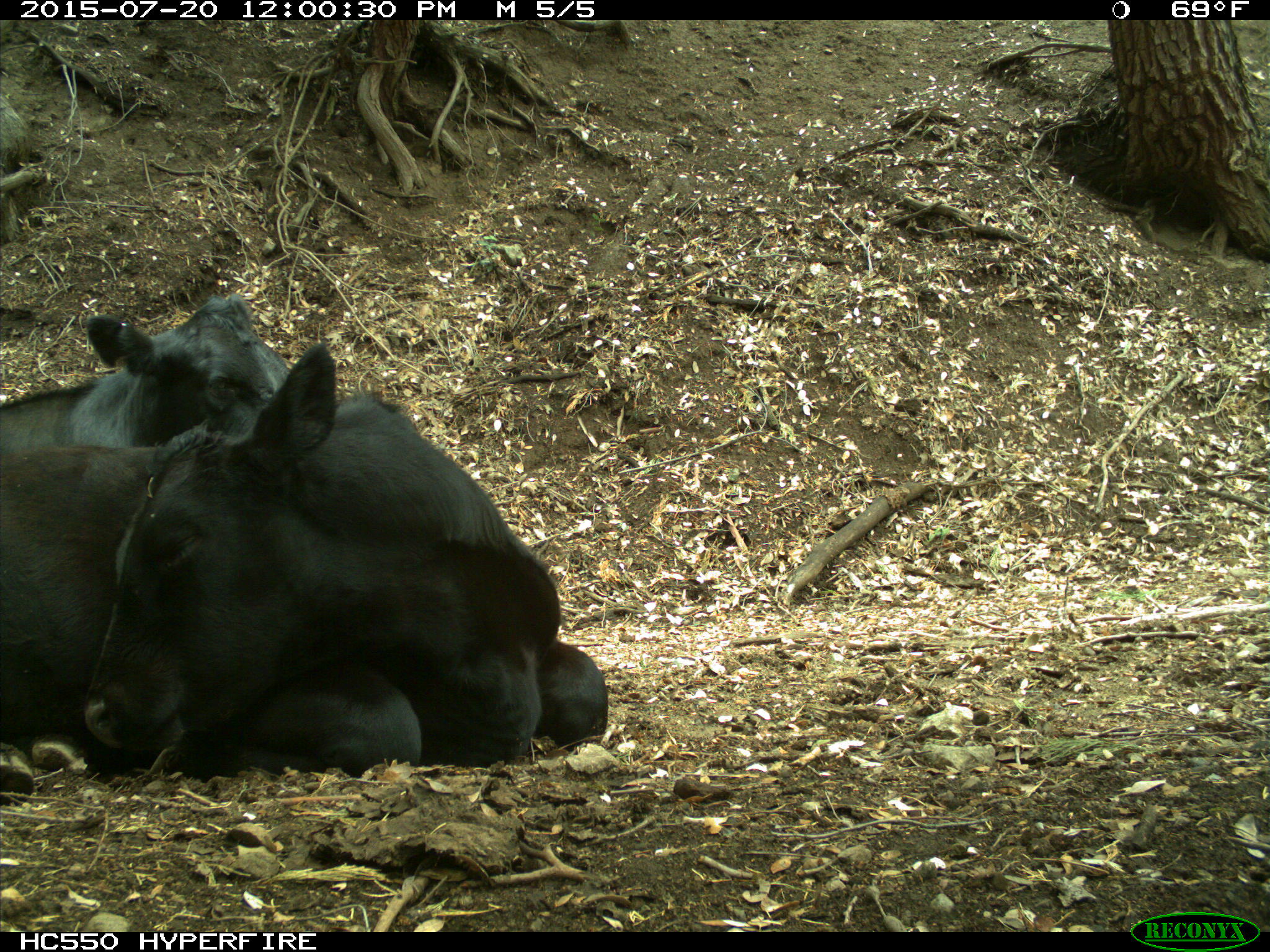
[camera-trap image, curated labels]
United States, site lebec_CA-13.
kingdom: Animalia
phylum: Chordata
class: Mammalia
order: Artiodactyla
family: Bovidae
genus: Bos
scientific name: Bos taurus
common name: domestic cow